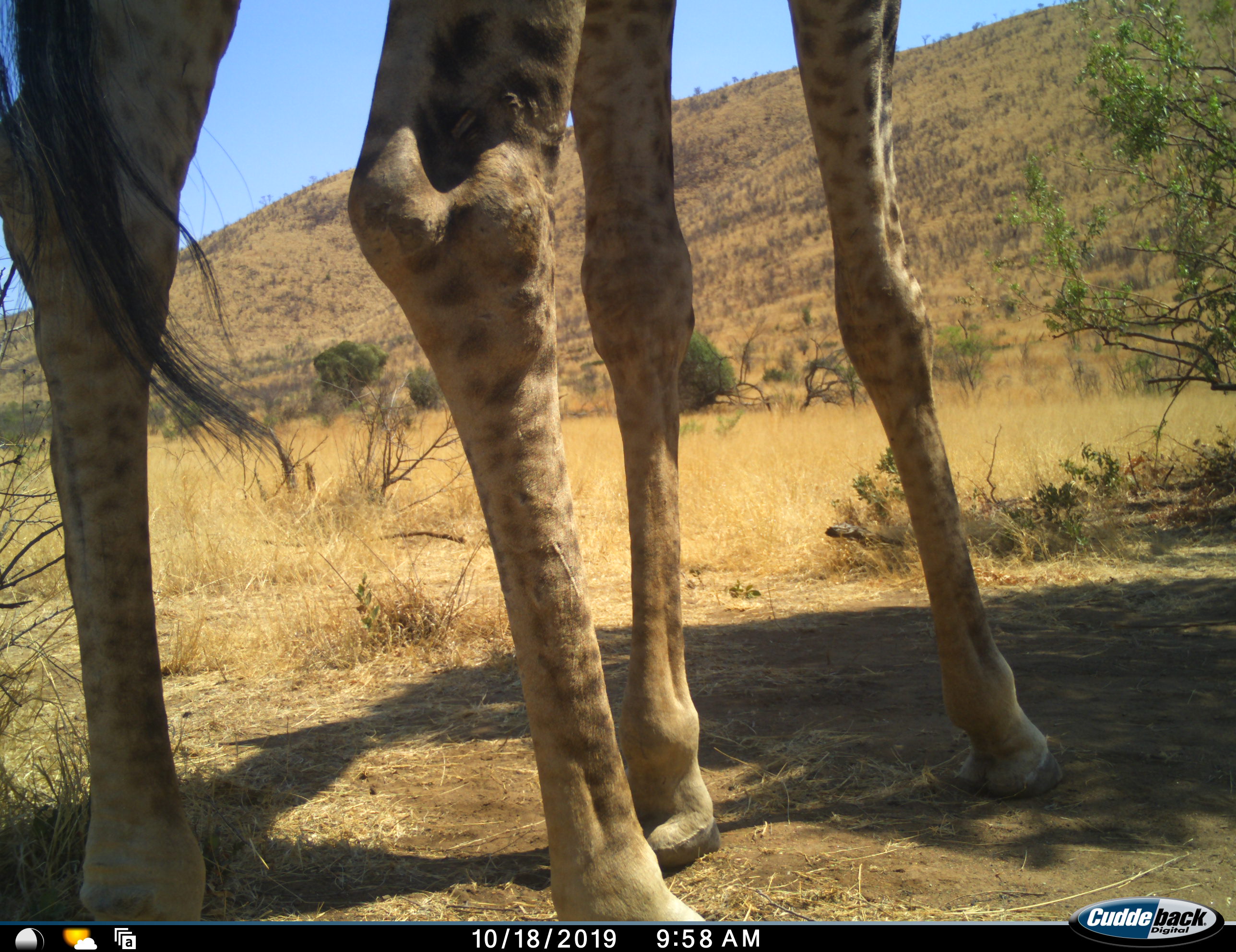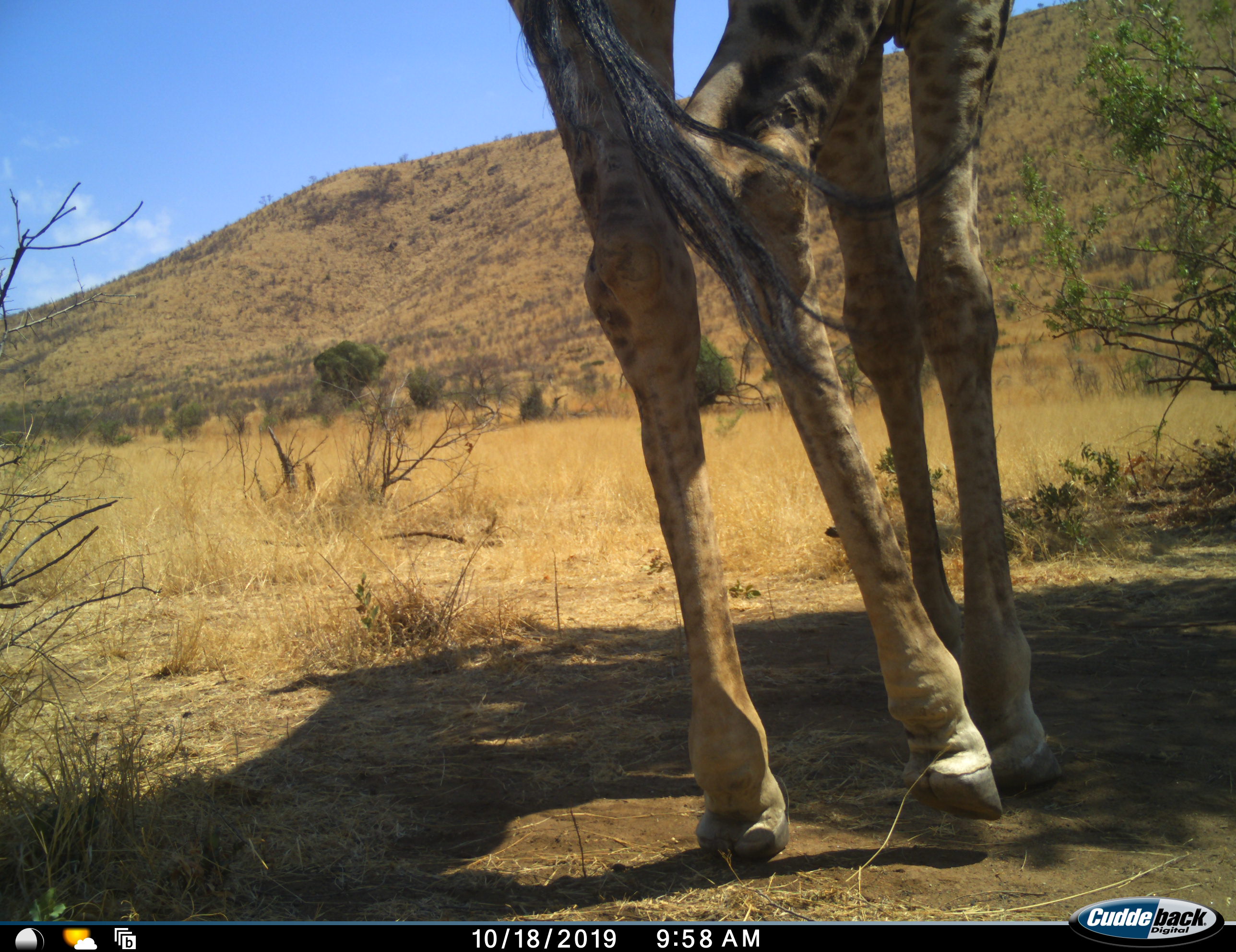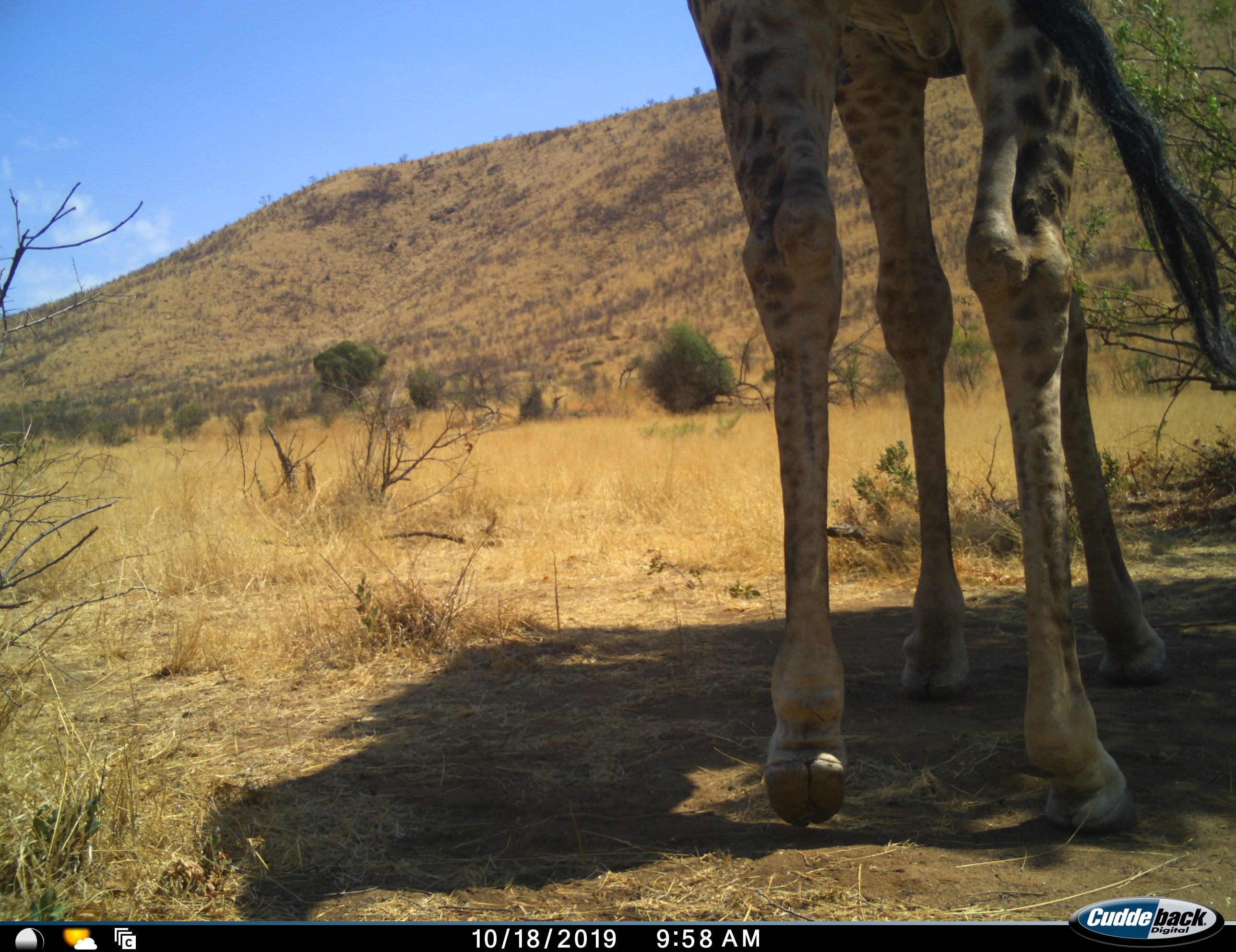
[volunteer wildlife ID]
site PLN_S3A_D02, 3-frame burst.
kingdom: Animalia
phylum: Chordata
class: Mammalia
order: Artiodactyla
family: Giraffidae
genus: Giraffa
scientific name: Giraffa camelopardalis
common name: giraffe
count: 1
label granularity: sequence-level